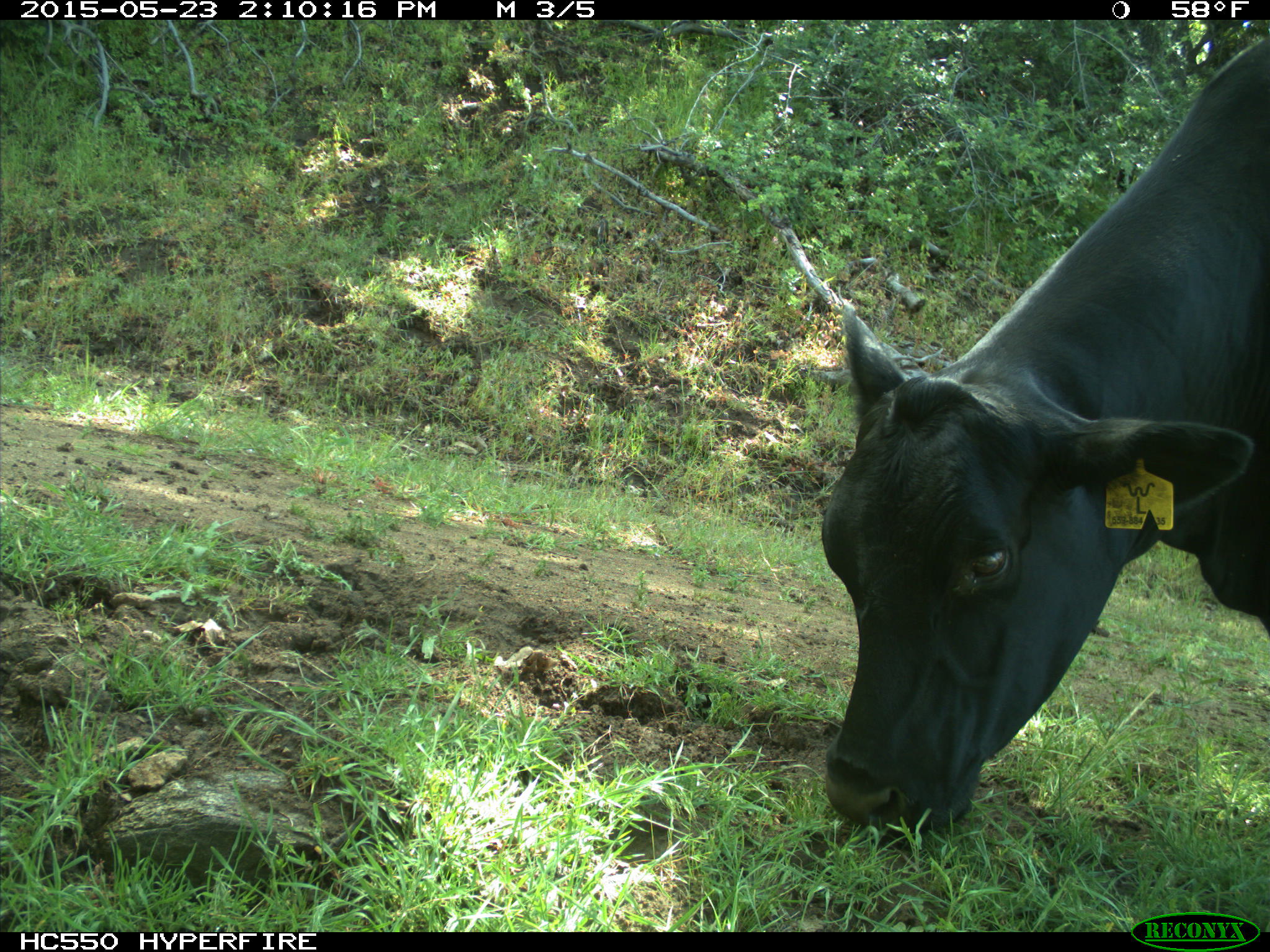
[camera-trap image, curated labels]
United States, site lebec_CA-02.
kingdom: Animalia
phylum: Chordata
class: Mammalia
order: Artiodactyla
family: Bovidae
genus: Bos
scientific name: Bos taurus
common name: domestic cow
Bos taurus (domestic cow).